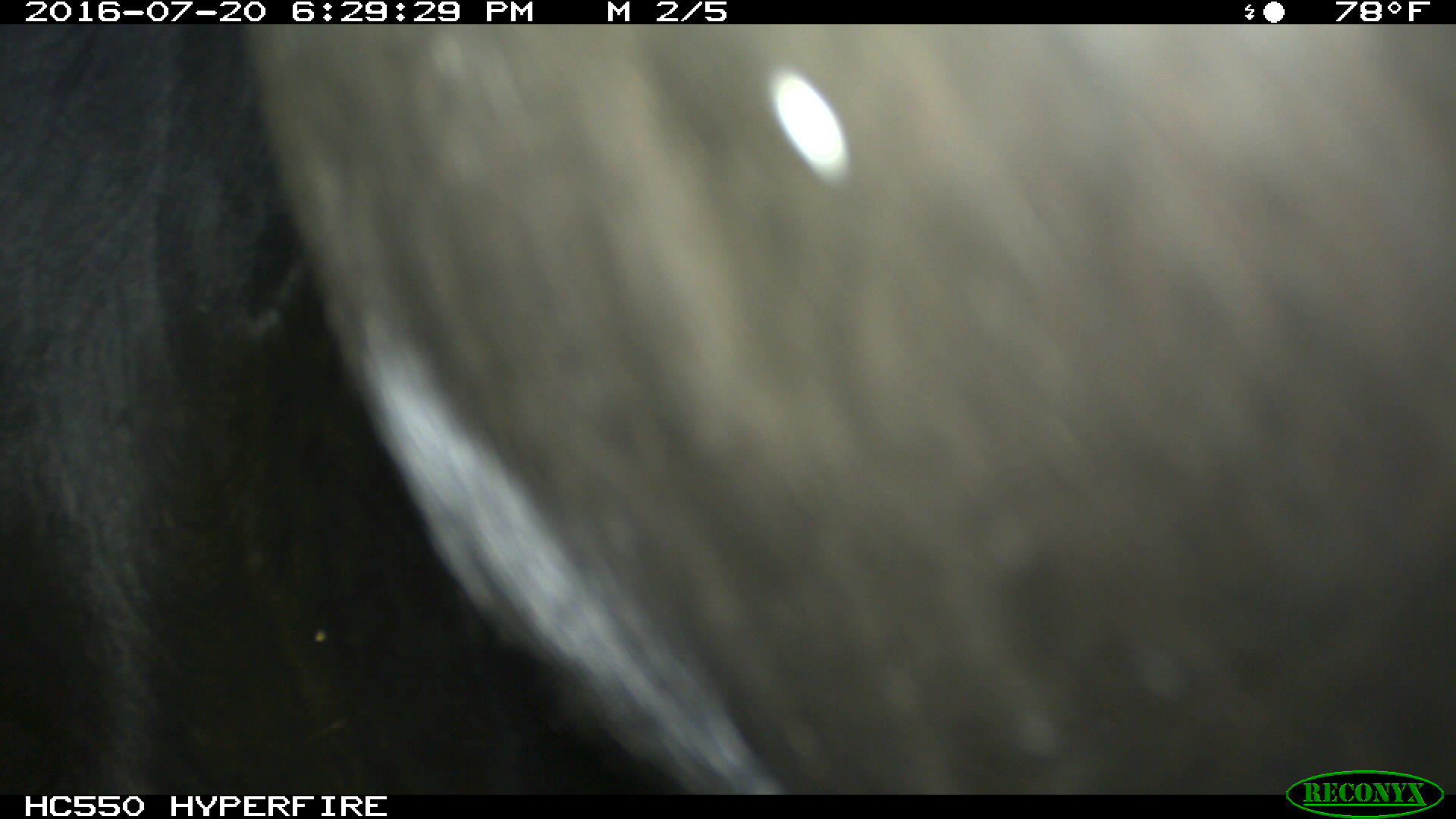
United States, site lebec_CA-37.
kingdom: Animalia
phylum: Chordata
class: Mammalia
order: Artiodactyla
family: Bovidae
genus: Bos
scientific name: Bos taurus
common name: domestic cow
Bos taurus (domestic cow).